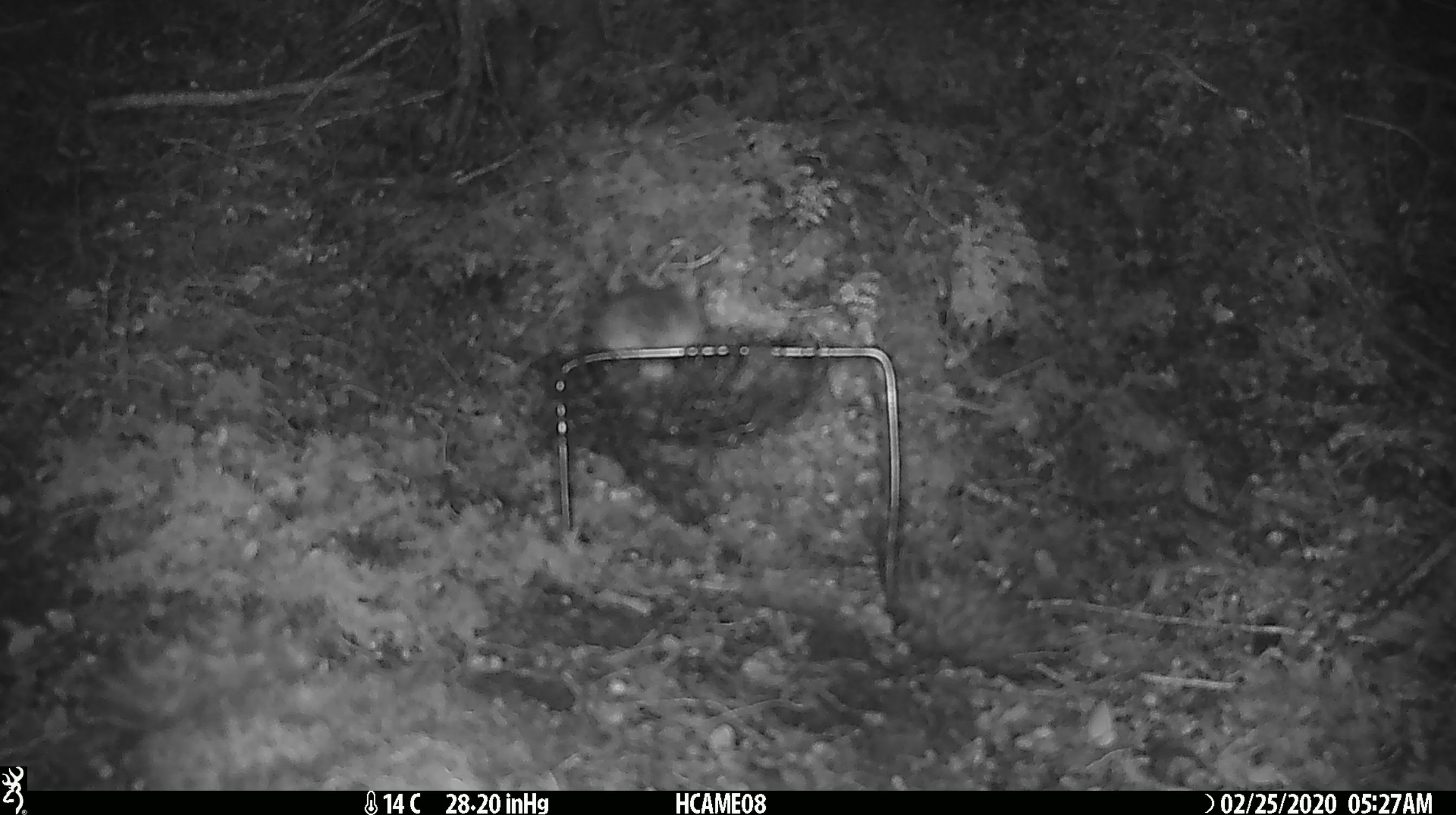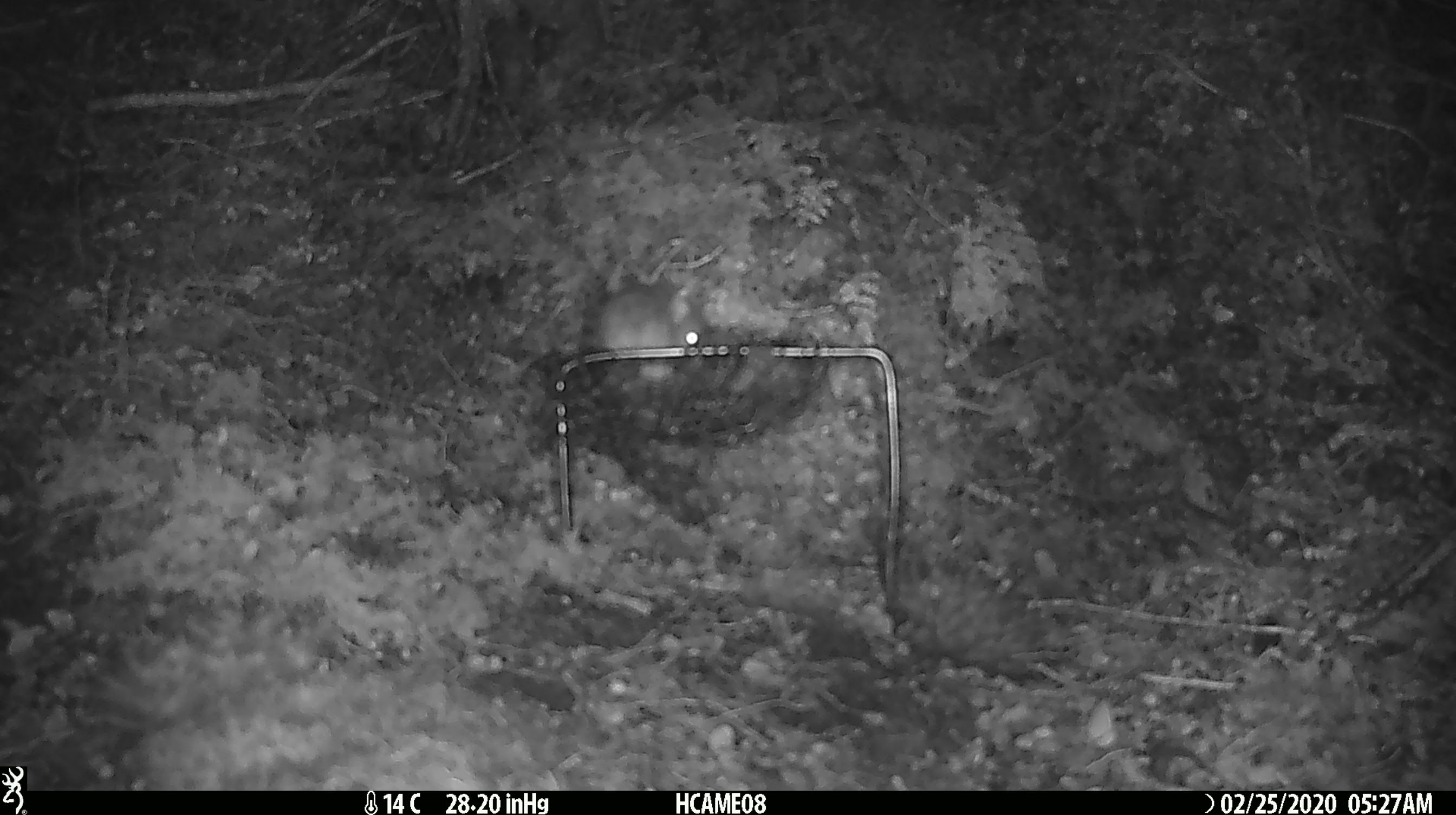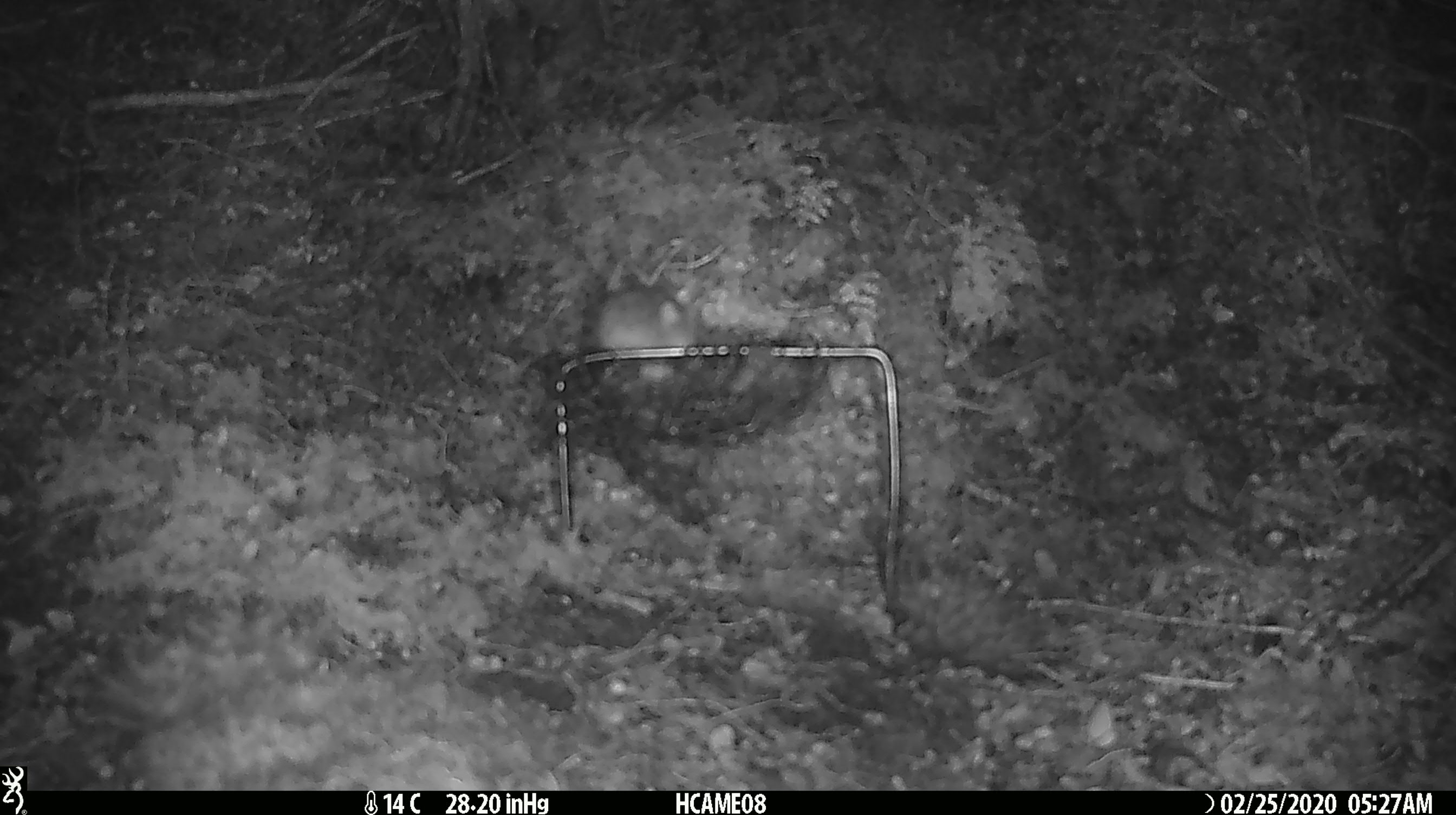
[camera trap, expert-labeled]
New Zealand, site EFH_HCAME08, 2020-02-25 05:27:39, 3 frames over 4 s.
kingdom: Animalia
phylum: Chordata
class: Mammalia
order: Rodentia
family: Muridae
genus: Mus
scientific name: Mus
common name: mouse